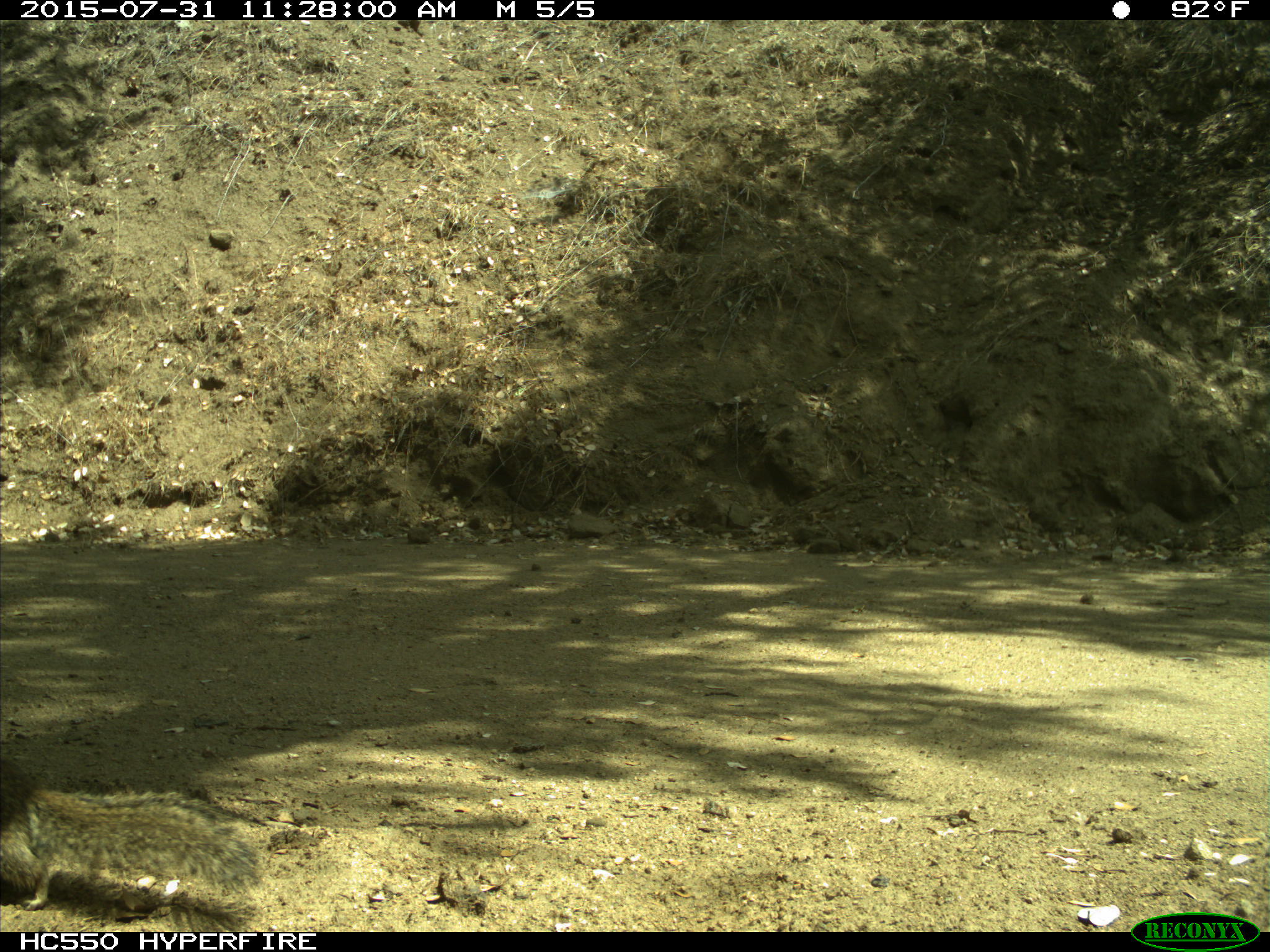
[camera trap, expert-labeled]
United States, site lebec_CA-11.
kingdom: Animalia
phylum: Chordata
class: Mammalia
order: Rodentia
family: Sciuridae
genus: Otospermophilus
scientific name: Otospermophilus beecheyi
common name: california ground squirrel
Otospermophilus beecheyi (california ground squirrel).